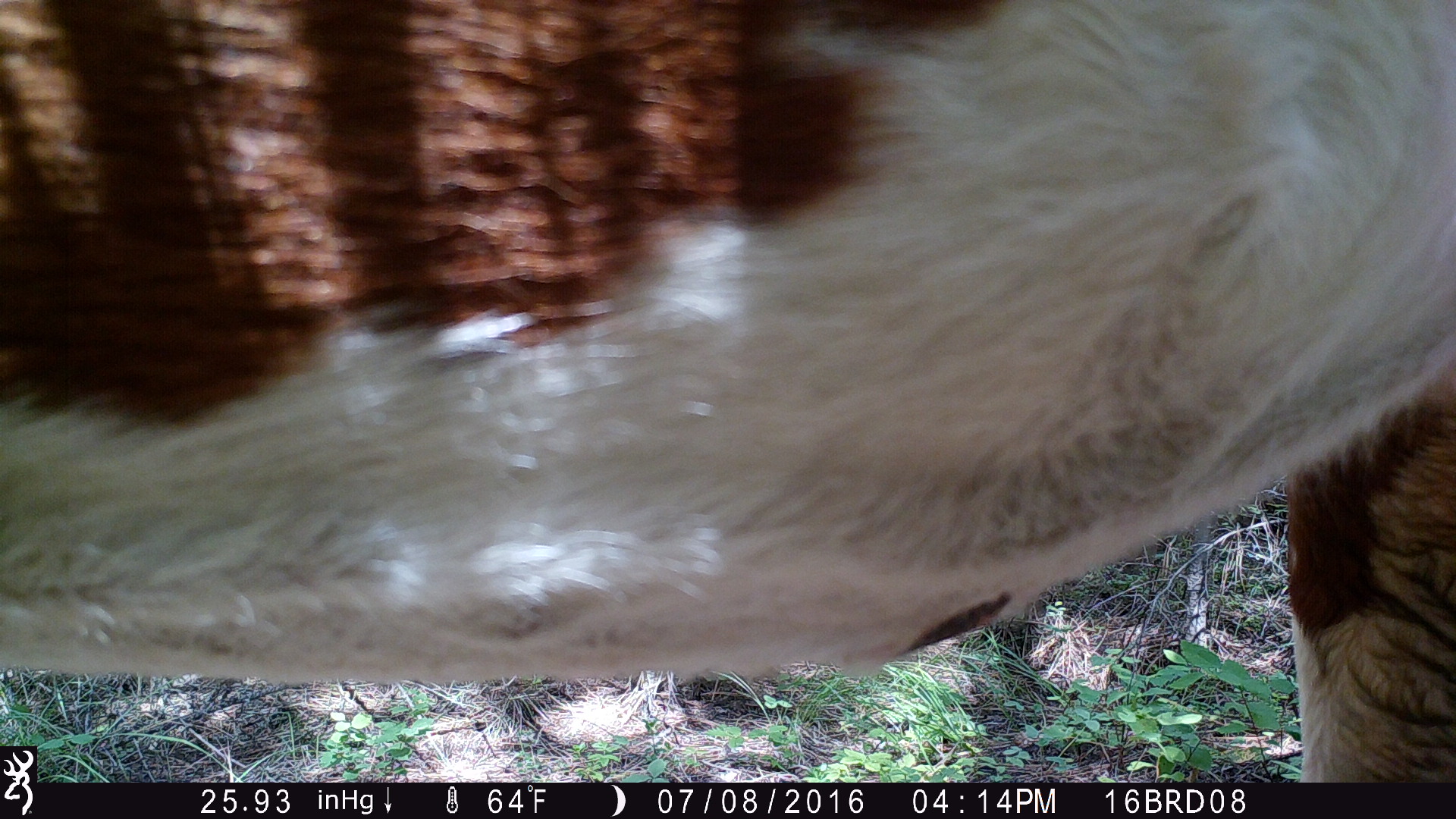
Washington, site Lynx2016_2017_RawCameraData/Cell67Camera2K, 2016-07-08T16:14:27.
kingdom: Animalia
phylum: Chordata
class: Mammalia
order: Artiodactyla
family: Bovidae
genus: Bos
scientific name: Bos taurus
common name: domestic cattle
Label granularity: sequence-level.